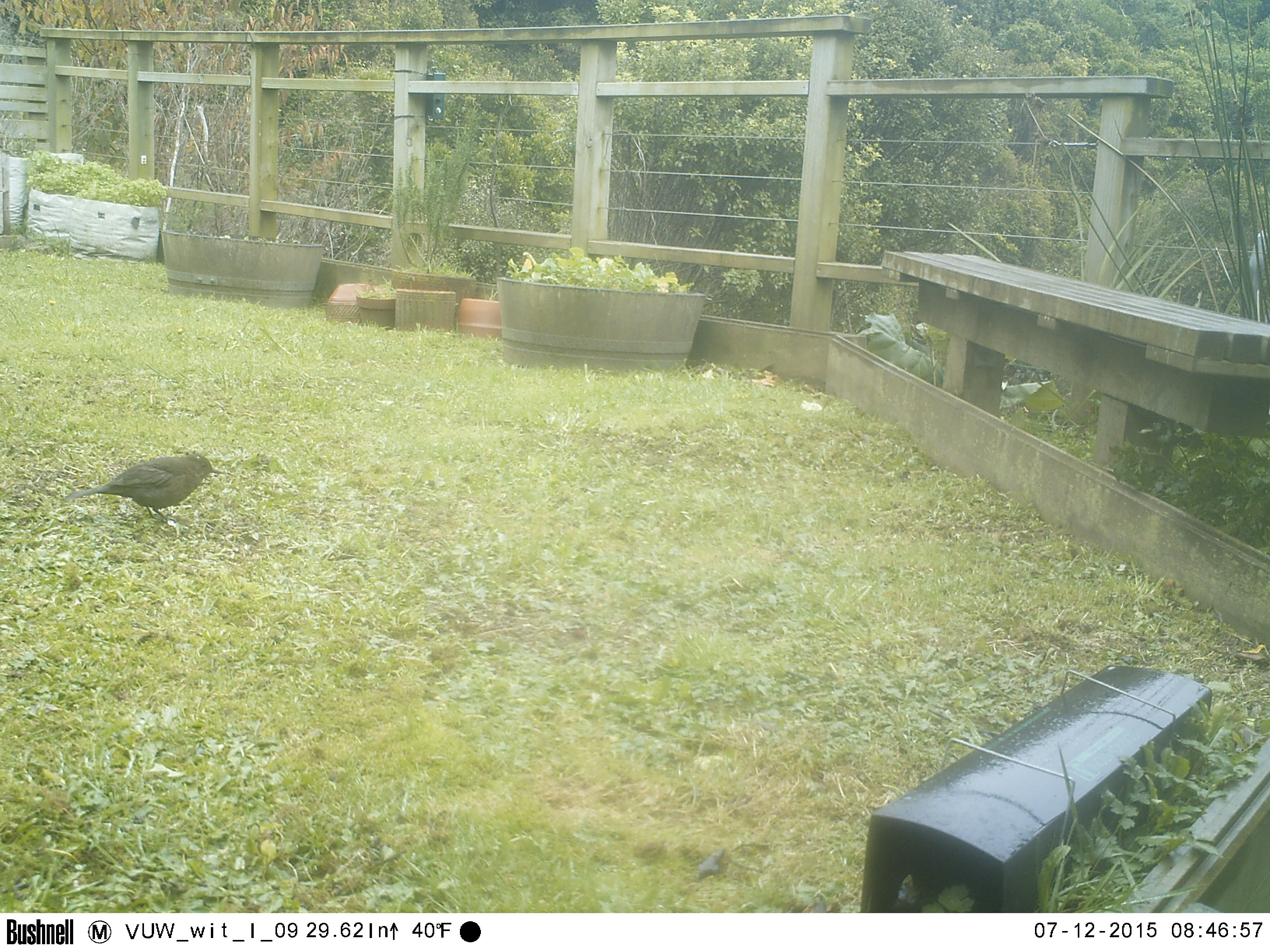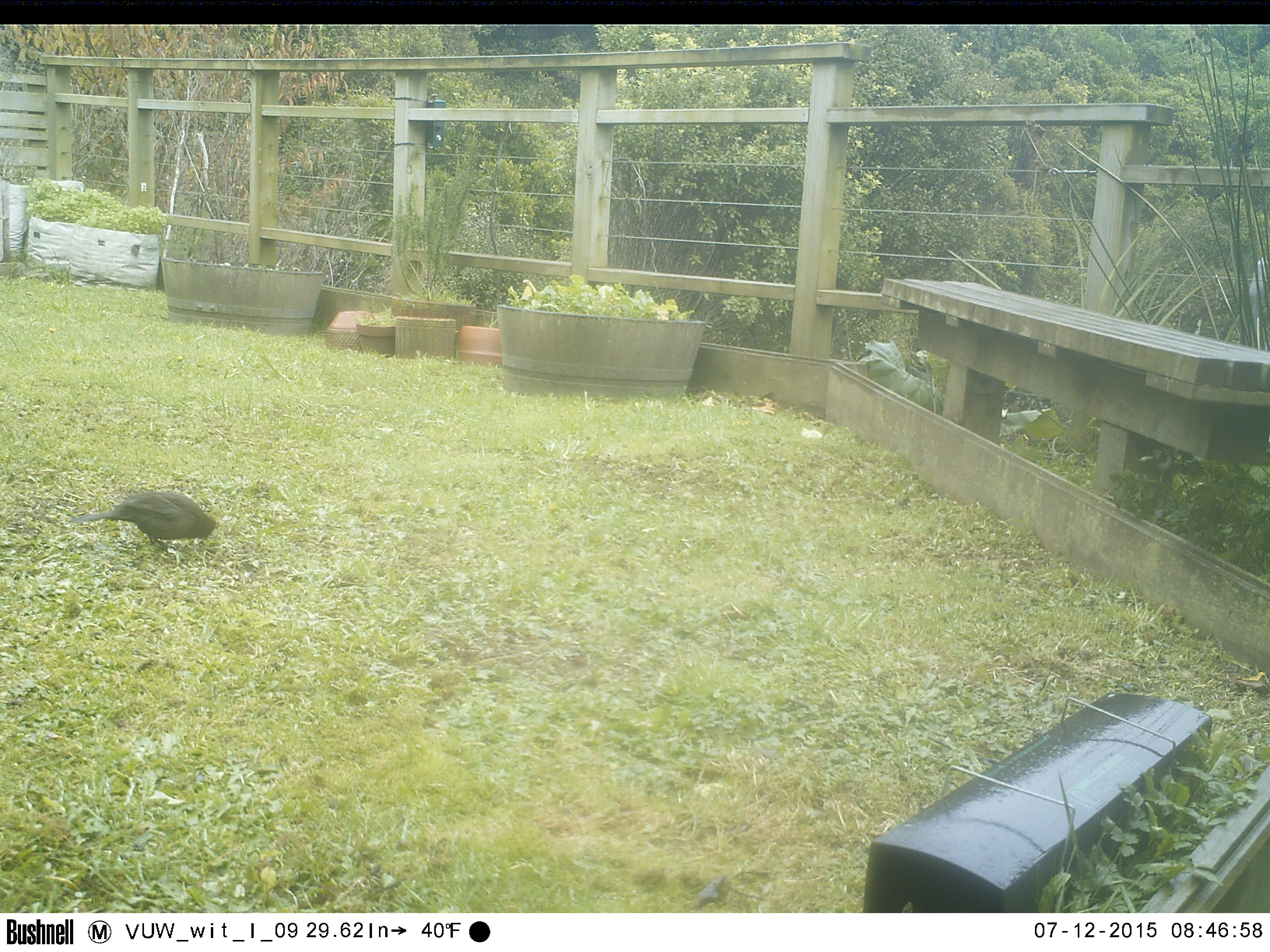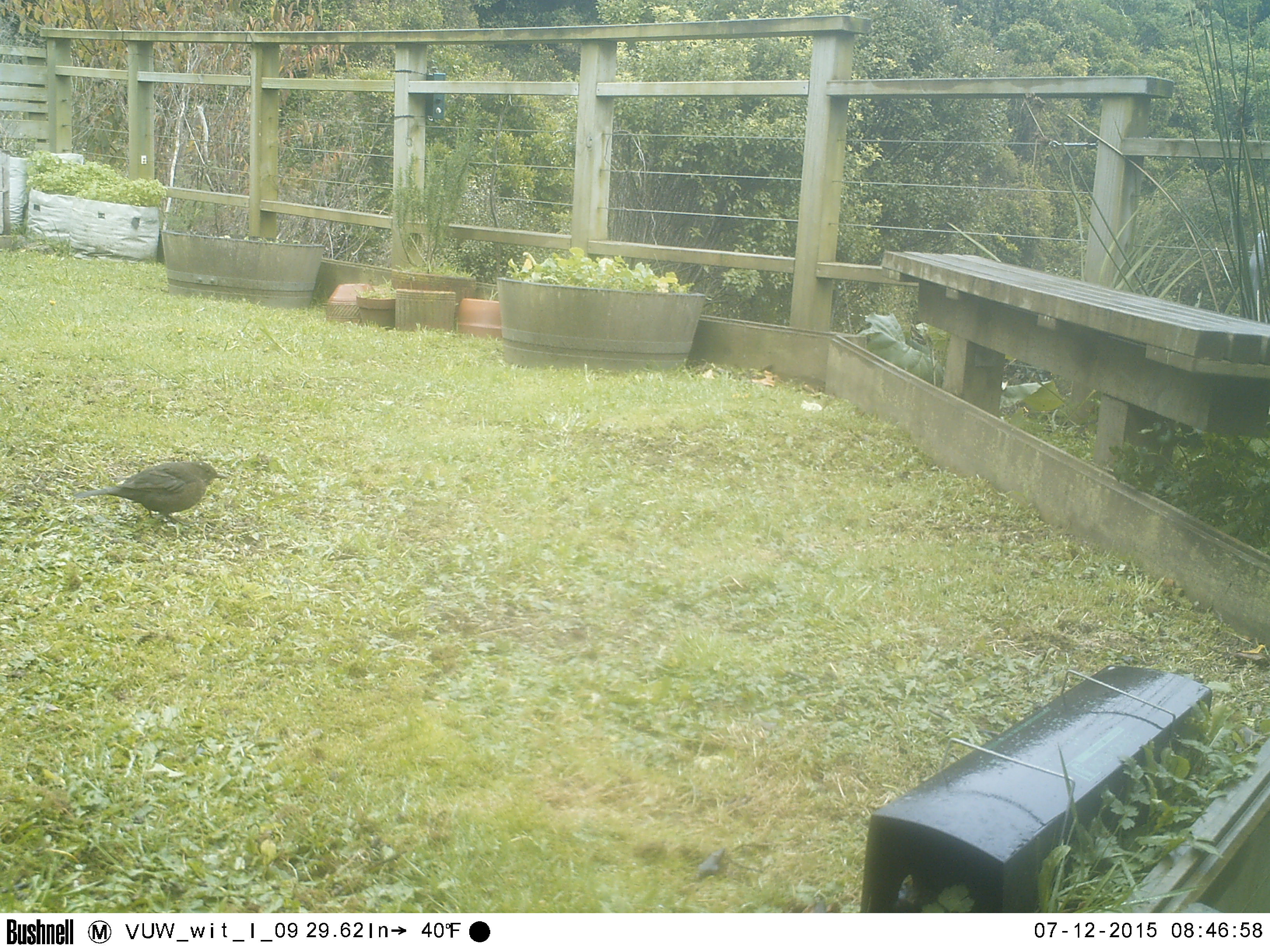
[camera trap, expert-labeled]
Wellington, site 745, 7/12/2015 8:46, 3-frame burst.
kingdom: Animalia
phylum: Chordata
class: Aves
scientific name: Aves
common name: bird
Bird (Aves).